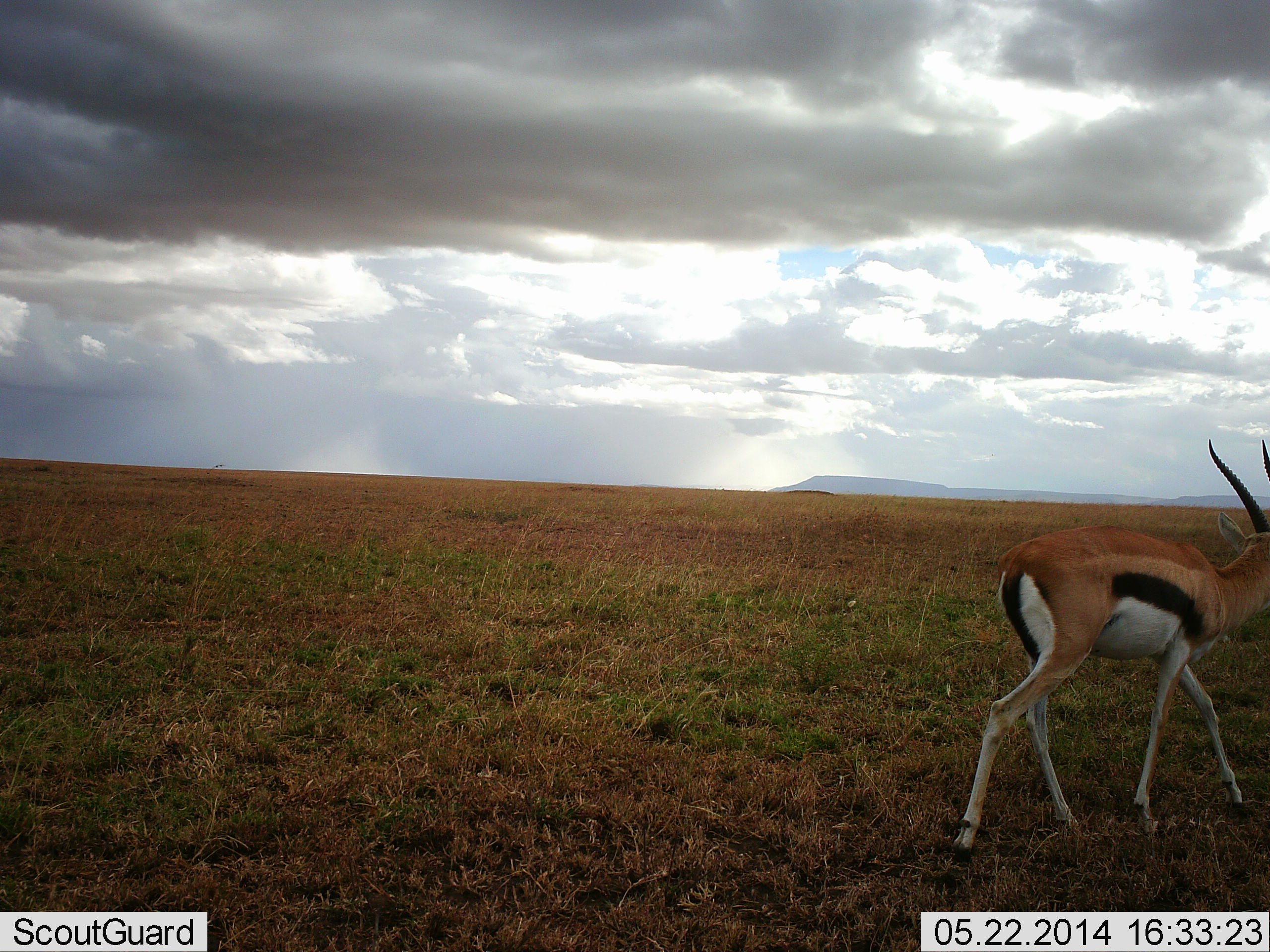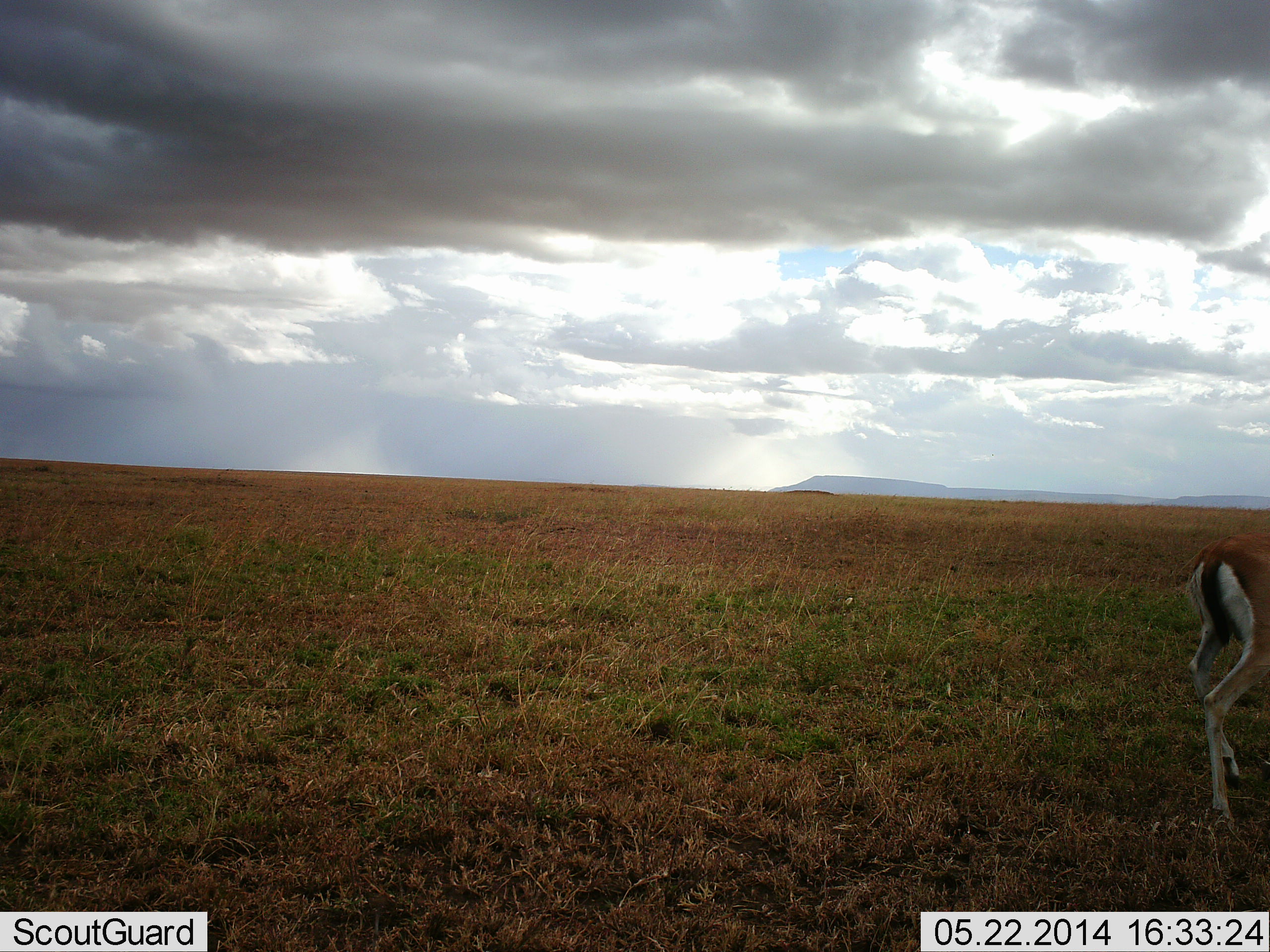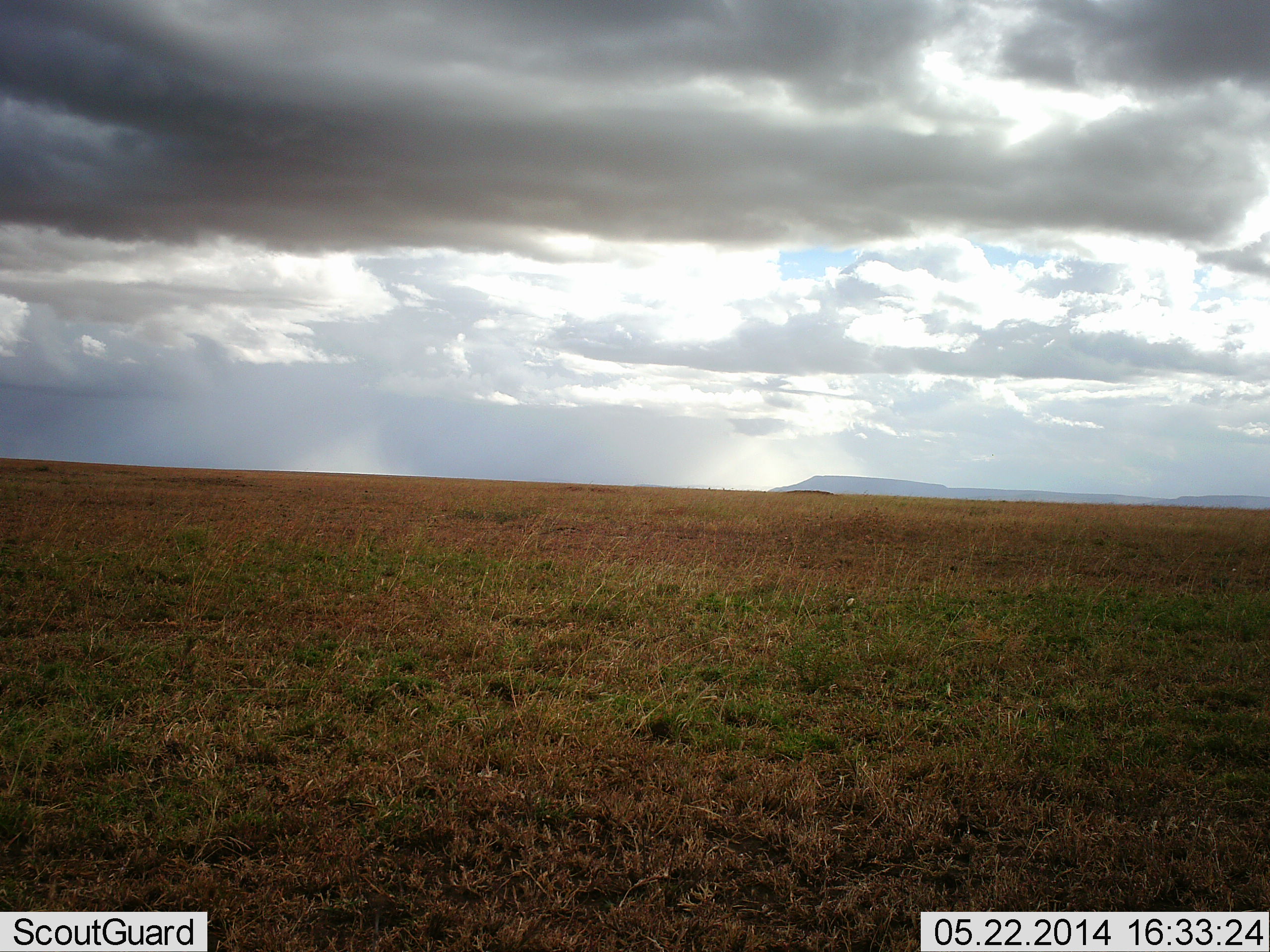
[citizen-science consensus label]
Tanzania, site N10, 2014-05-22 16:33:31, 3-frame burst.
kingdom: Animalia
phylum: Chordata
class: Mammalia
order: Artiodactyla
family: Bovidae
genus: Eudorcas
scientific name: Eudorcas thomsonii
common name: thomson's gazelle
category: gazellethomsons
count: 1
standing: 0%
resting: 0%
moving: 100%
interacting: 0%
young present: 0%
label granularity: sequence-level